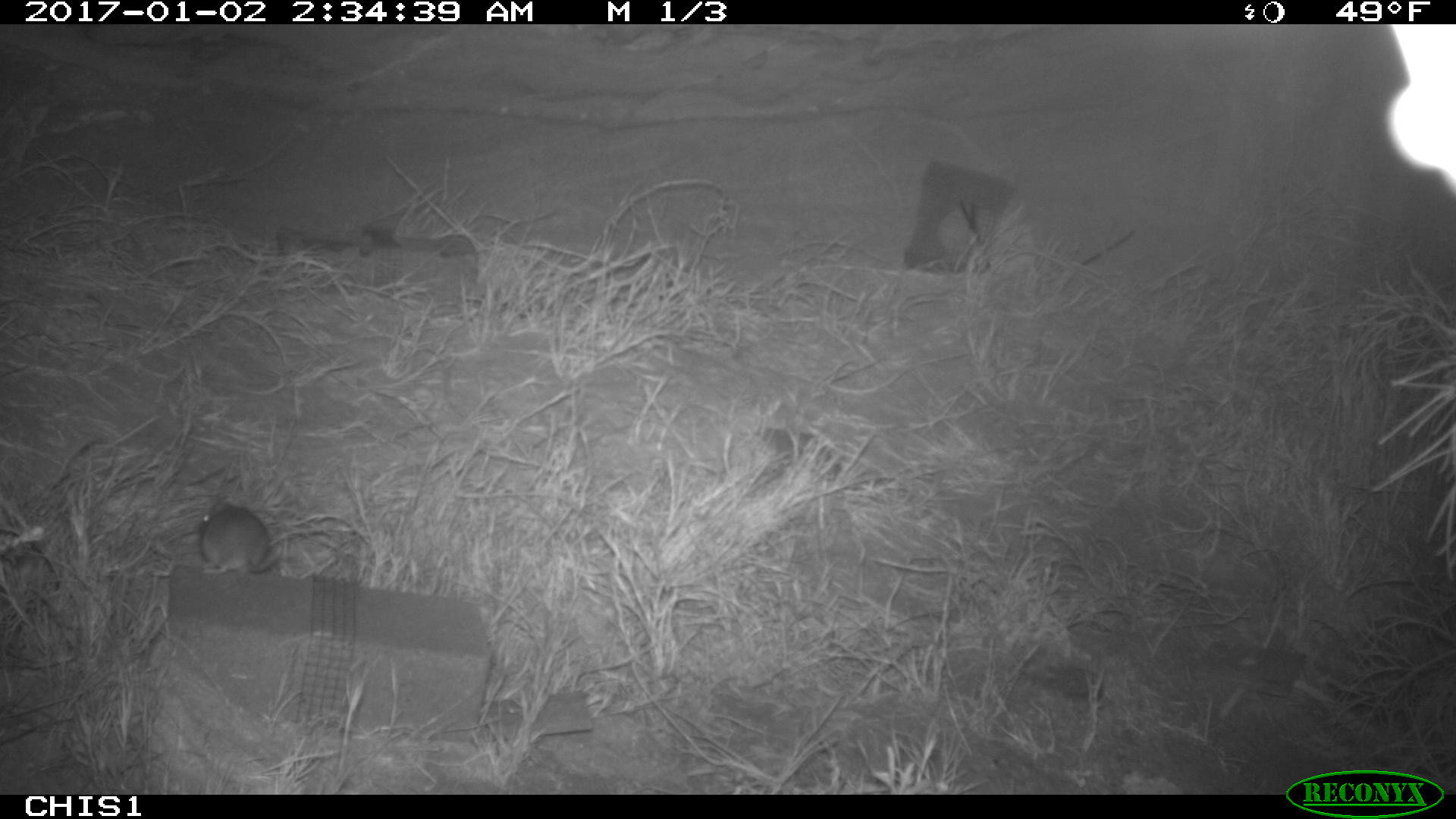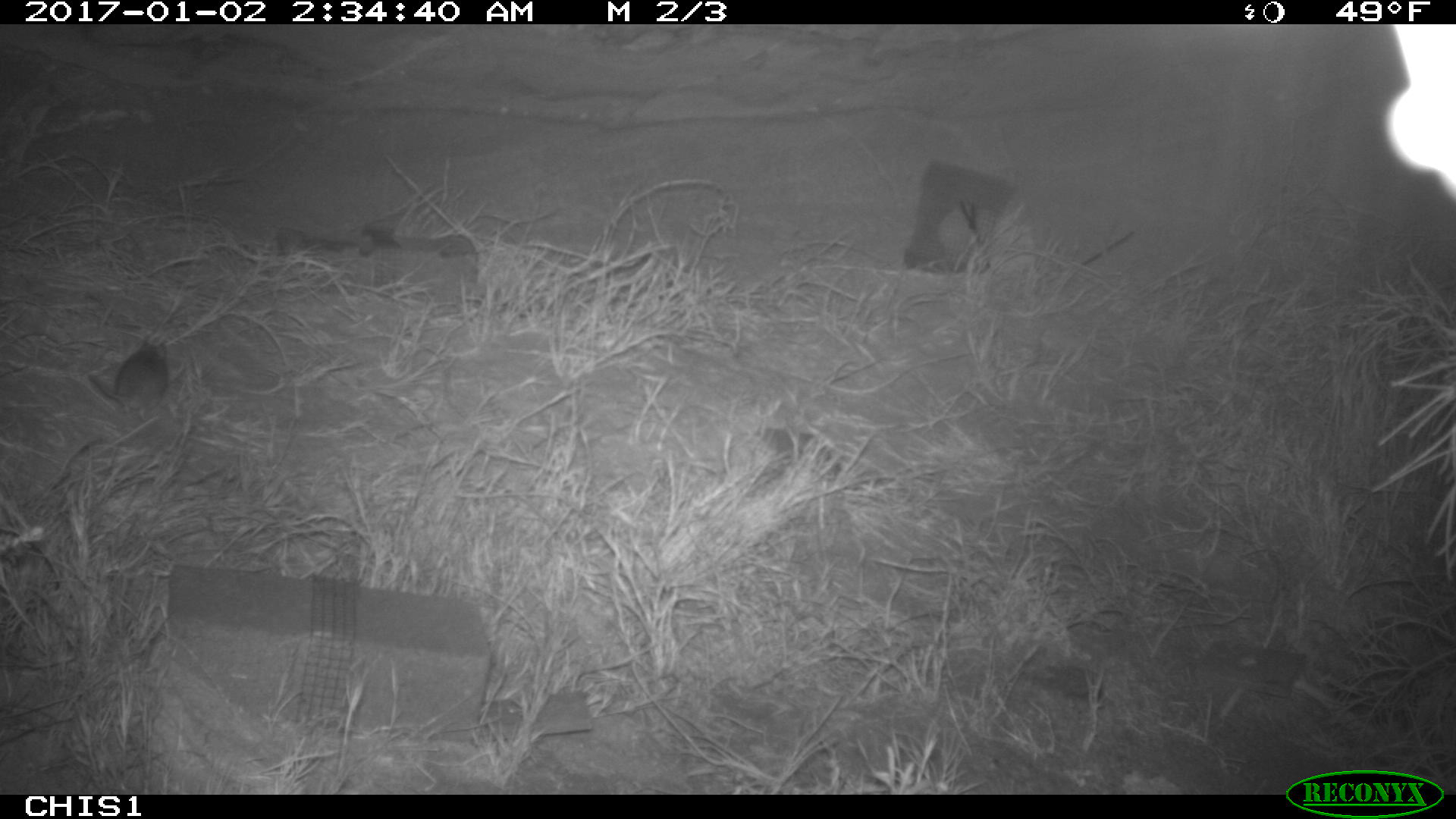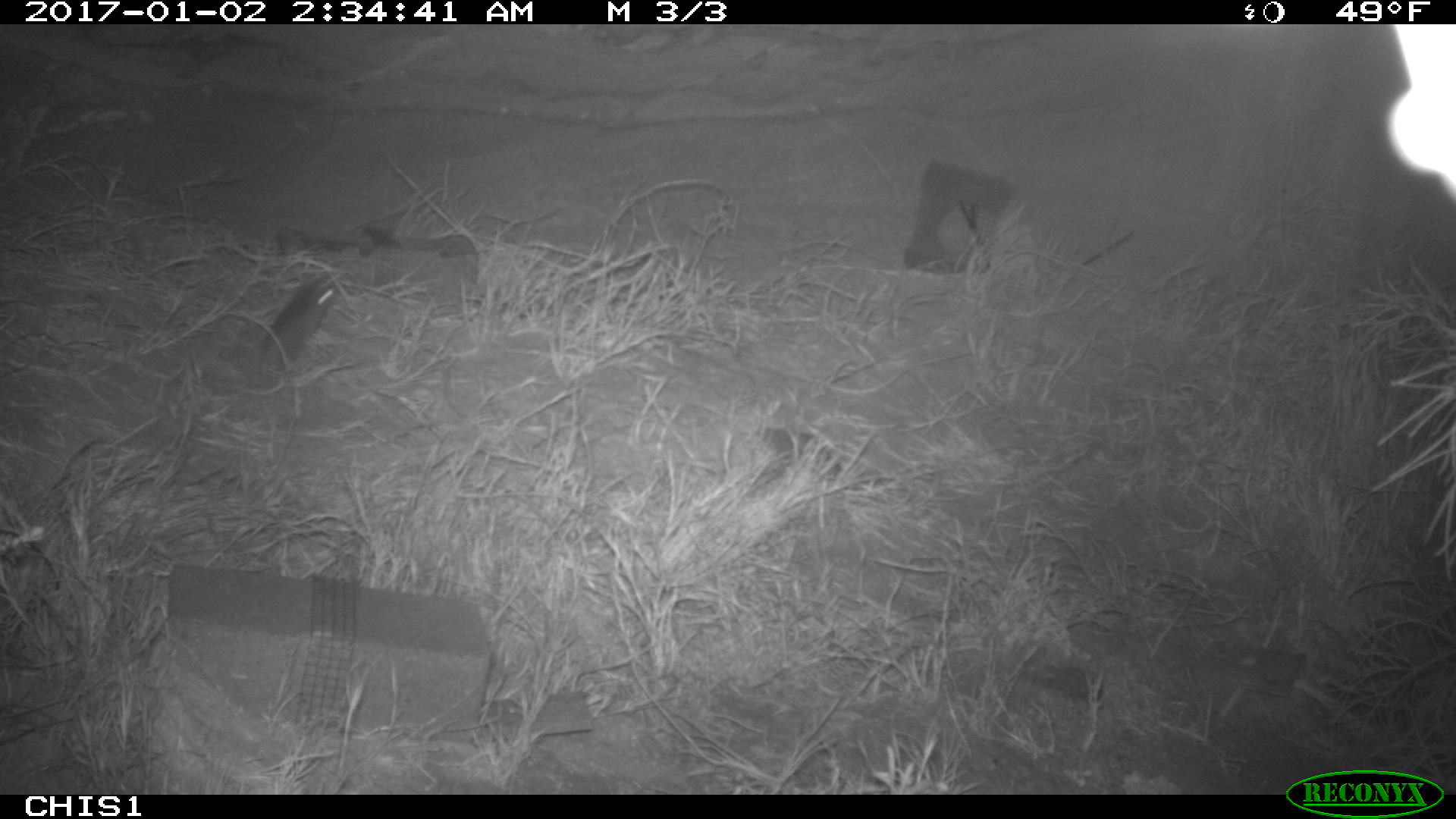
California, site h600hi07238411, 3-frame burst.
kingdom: Animalia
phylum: Chordata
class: Mammalia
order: Rodentia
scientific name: Rodentia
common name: rodent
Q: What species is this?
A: Rodent (Rodentia).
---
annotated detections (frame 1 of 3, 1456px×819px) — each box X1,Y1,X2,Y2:
rodent: 200,504,280,575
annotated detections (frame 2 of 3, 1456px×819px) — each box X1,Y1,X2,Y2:
rodent: 86,335,168,421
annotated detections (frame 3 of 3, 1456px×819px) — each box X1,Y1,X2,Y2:
rodent: 258,283,335,374